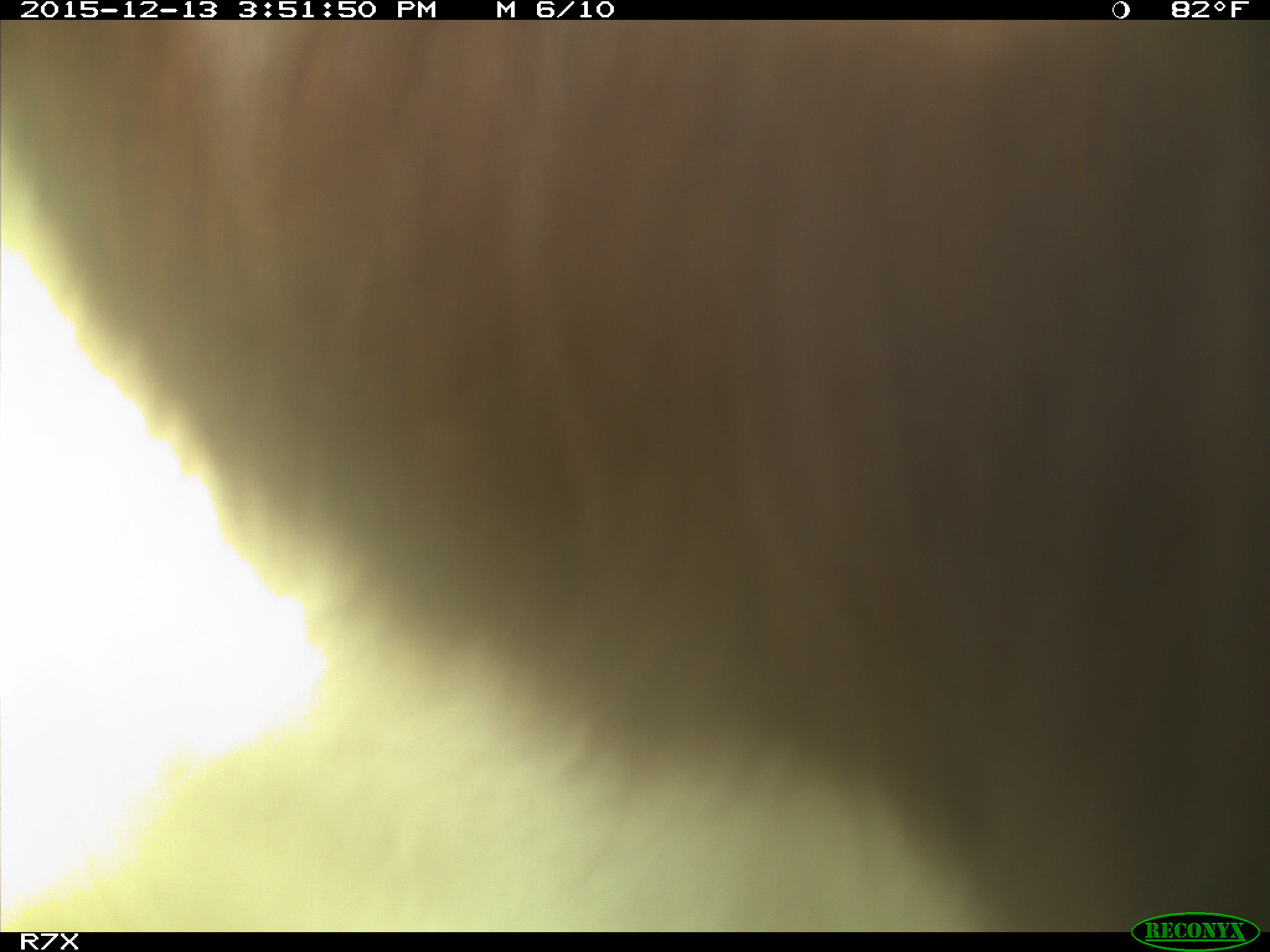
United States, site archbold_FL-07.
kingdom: Animalia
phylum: Chordata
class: Mammalia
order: Artiodactyla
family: Bovidae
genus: Bos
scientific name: Bos taurus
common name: domestic cow